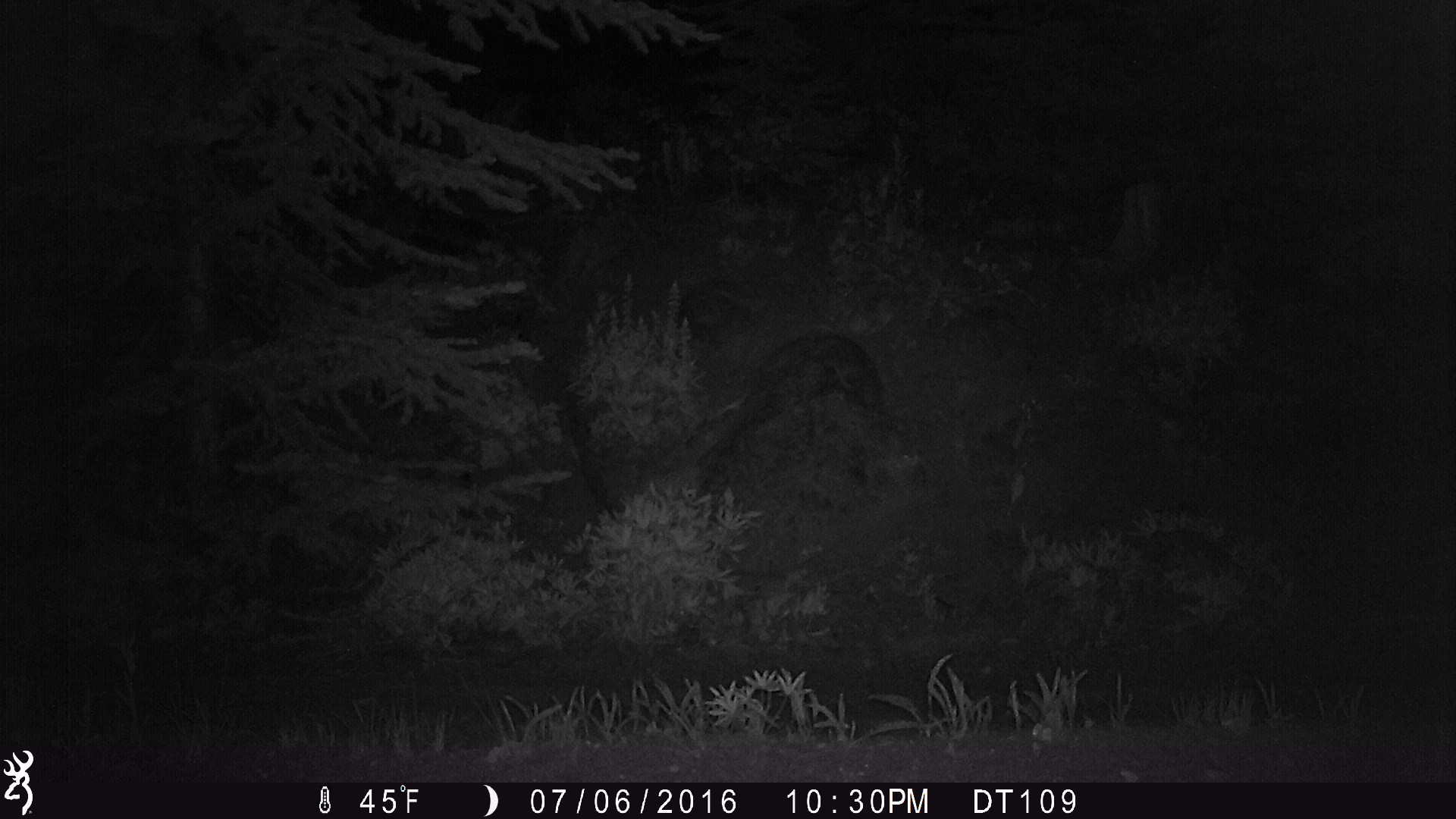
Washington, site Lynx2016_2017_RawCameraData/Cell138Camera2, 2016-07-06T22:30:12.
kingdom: Animalia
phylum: Chordata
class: Mammalia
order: Artiodactyla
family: Cervidae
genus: Odocoileus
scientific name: Odocoileus hemionus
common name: mule deer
Odocoileus hemionus (mule deer). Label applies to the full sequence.